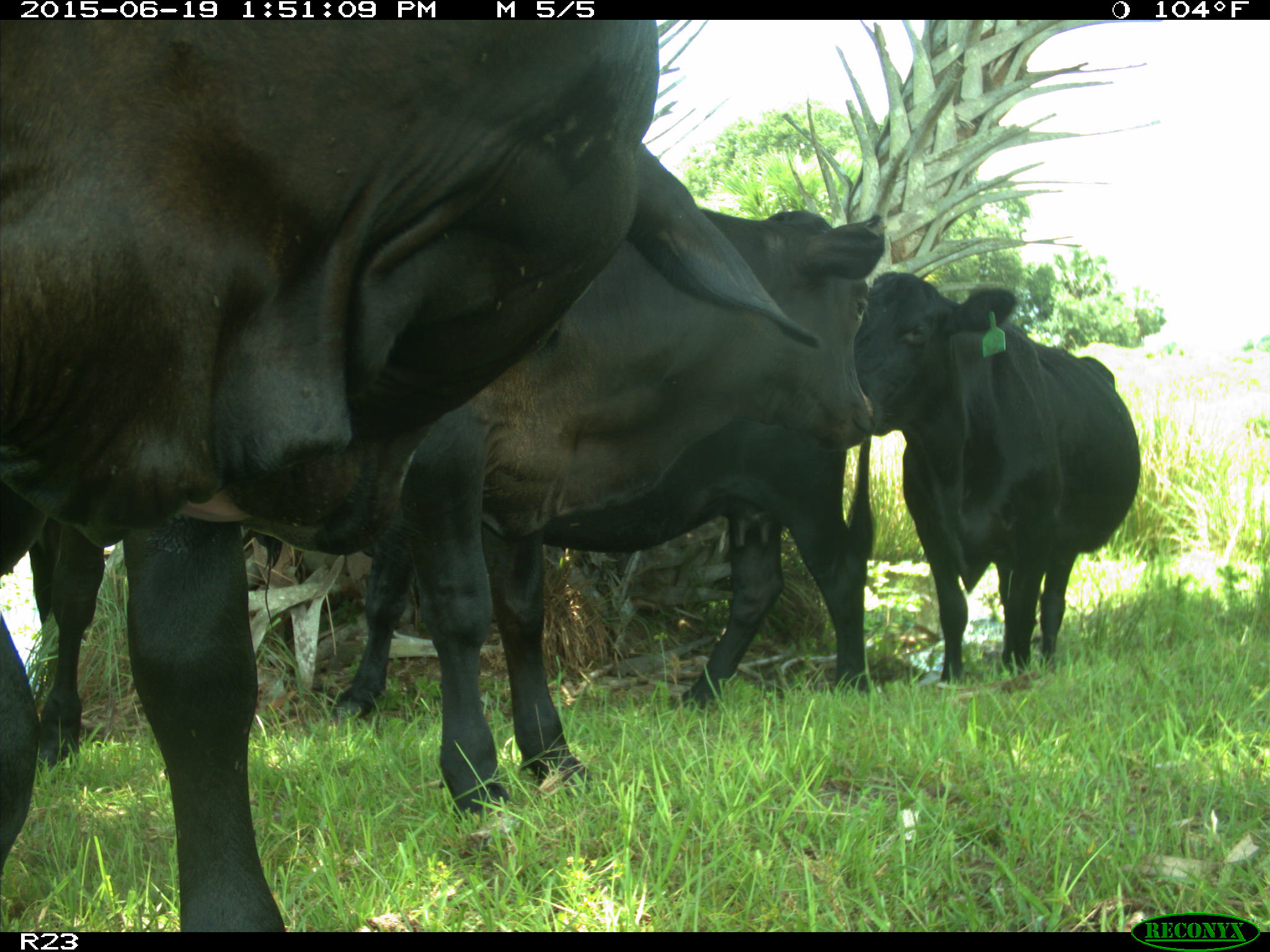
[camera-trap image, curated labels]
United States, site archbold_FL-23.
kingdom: Animalia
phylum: Chordata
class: Mammalia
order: Artiodactyla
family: Suidae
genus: Sus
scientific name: Sus scrofa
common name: wild boar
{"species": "Sus scrofa (wild boar)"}